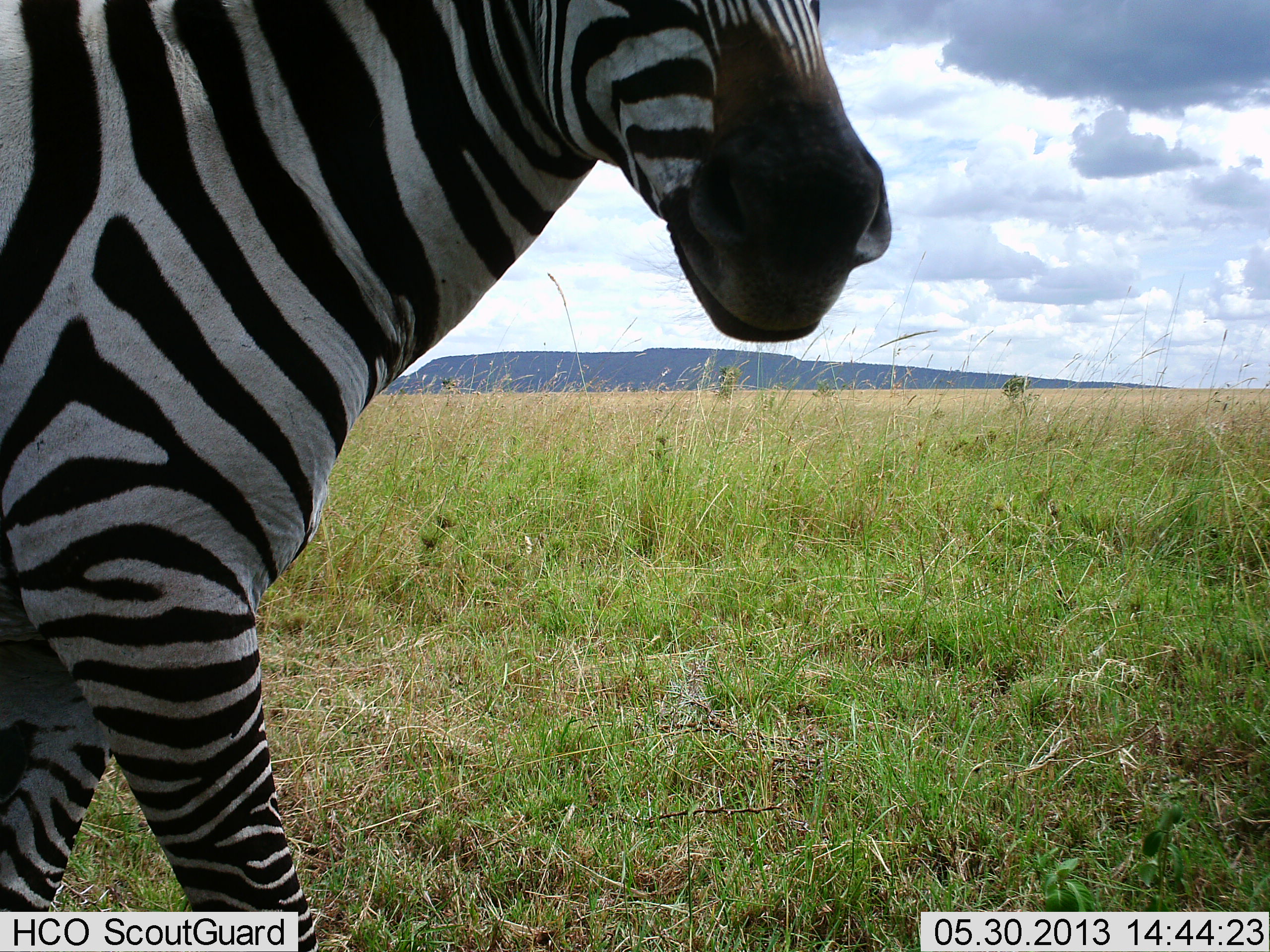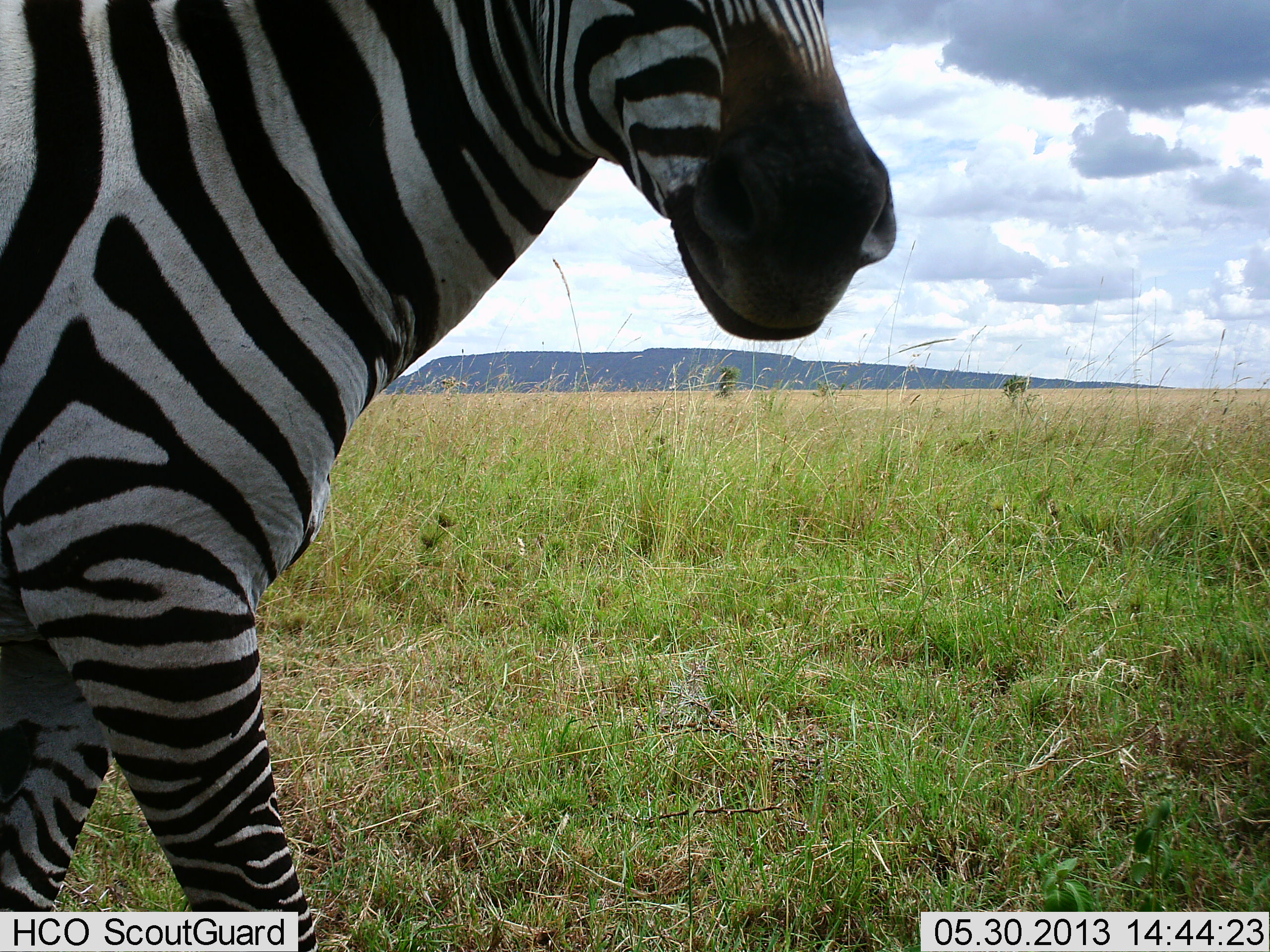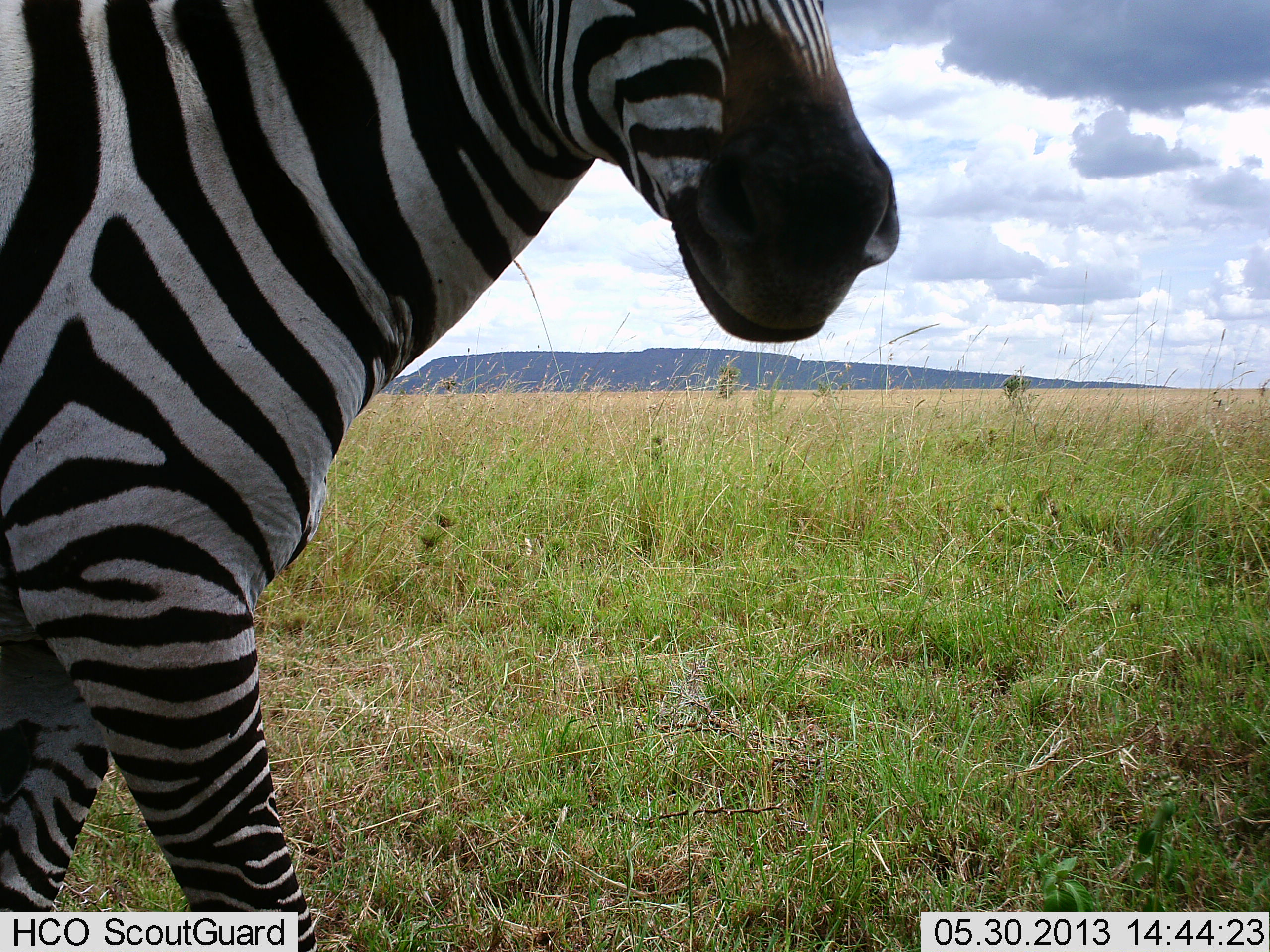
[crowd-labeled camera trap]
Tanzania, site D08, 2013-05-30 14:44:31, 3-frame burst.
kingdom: Animalia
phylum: Chordata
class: Mammalia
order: Perissodactyla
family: Equidae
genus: Equus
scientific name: Equus quagga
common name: plains zebra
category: zebra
Zebra (plains zebra) (Equus quagga), count 1. Behavior (volunteer vote fractions): standing 60%, resting 7%, moving 33%, interacting 7%. Young present (vote fraction): 0%. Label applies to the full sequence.